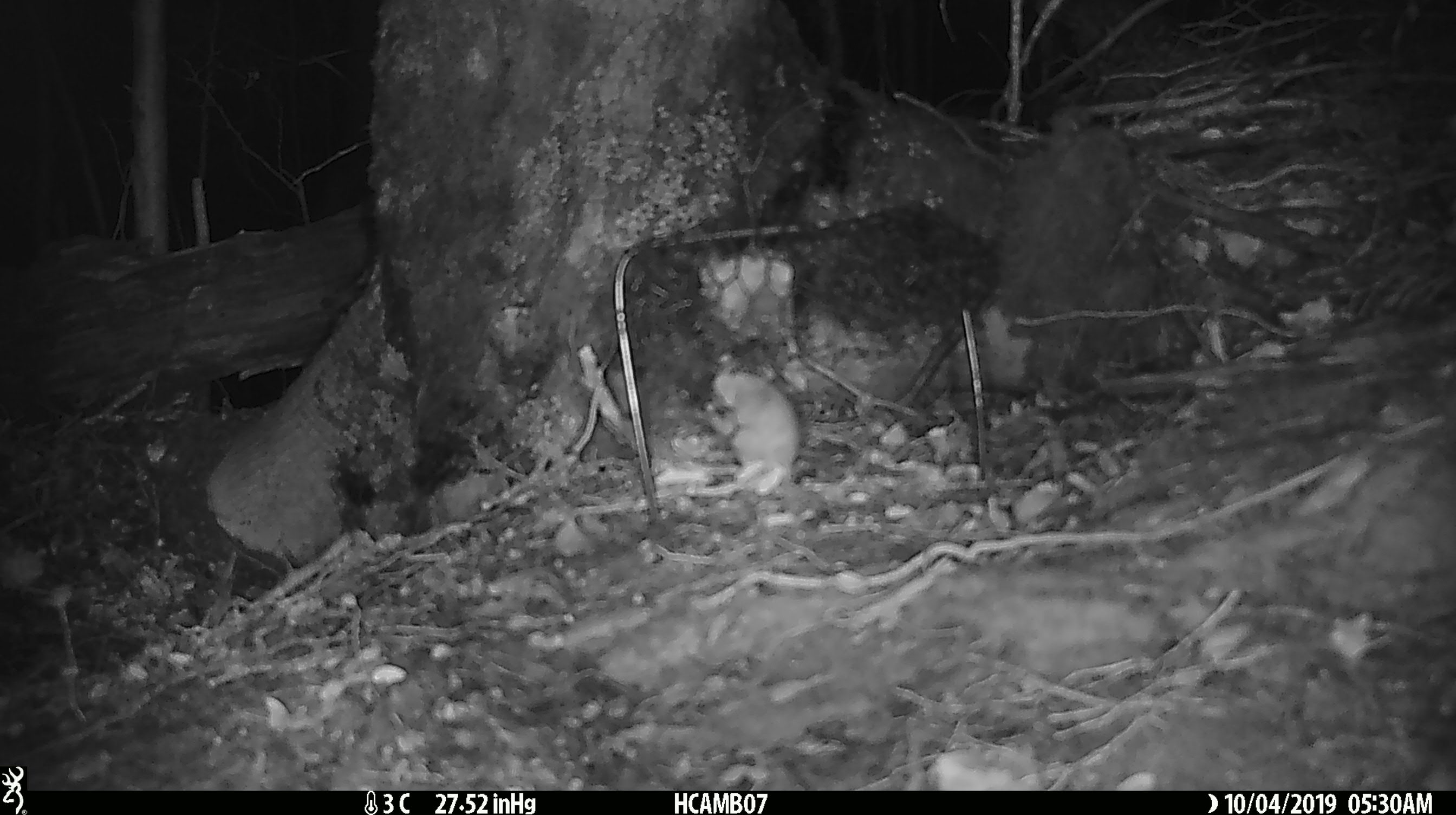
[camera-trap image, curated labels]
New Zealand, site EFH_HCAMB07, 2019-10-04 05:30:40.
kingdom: Animalia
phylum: Chordata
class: Mammalia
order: Rodentia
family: Muridae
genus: Mus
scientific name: Mus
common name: mouse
Mouse (Mus).